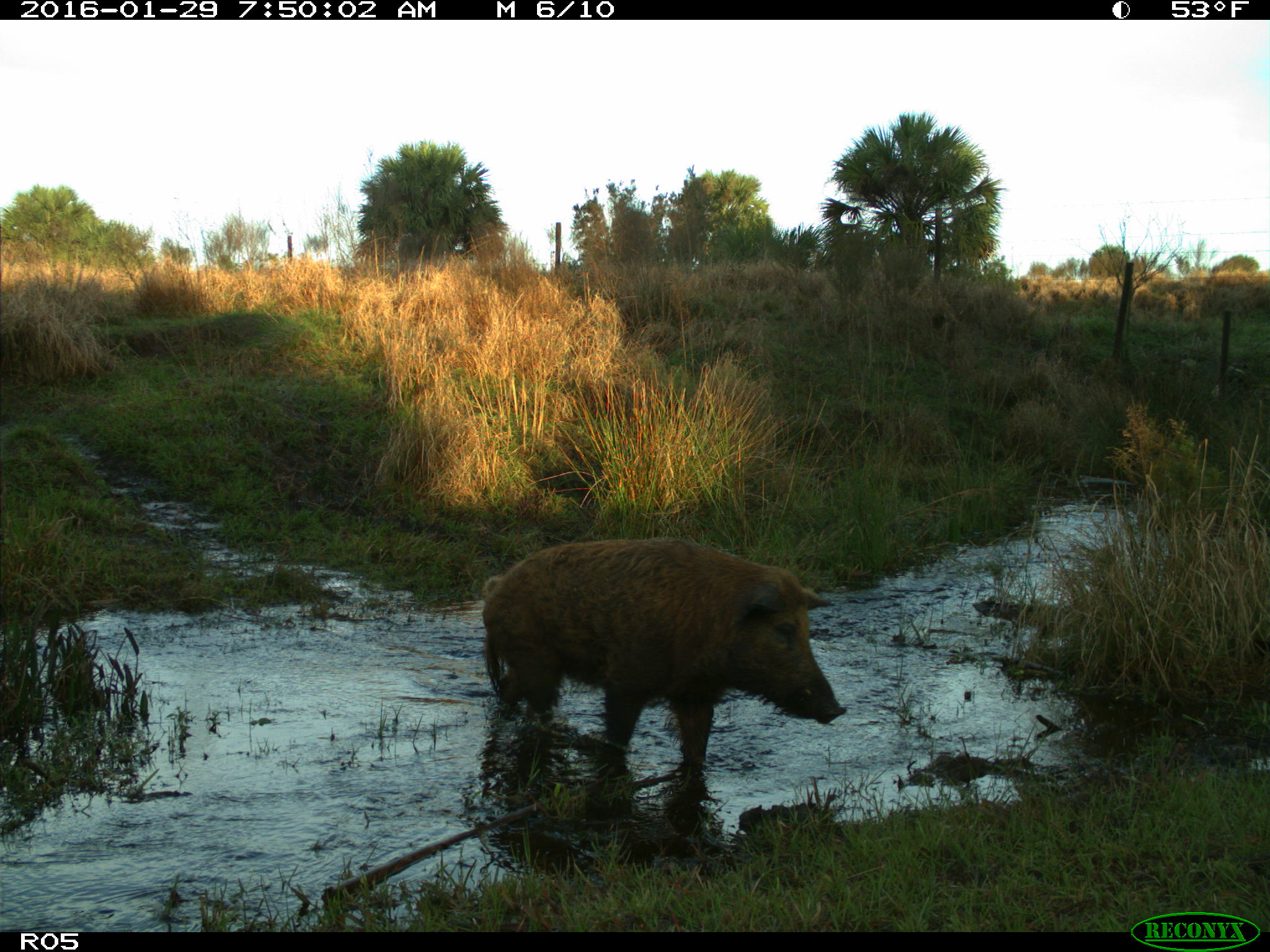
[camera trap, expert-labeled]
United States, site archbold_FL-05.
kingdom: Animalia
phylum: Chordata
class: Mammalia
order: Artiodactyla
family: Suidae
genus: Sus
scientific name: Sus scrofa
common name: wild boar